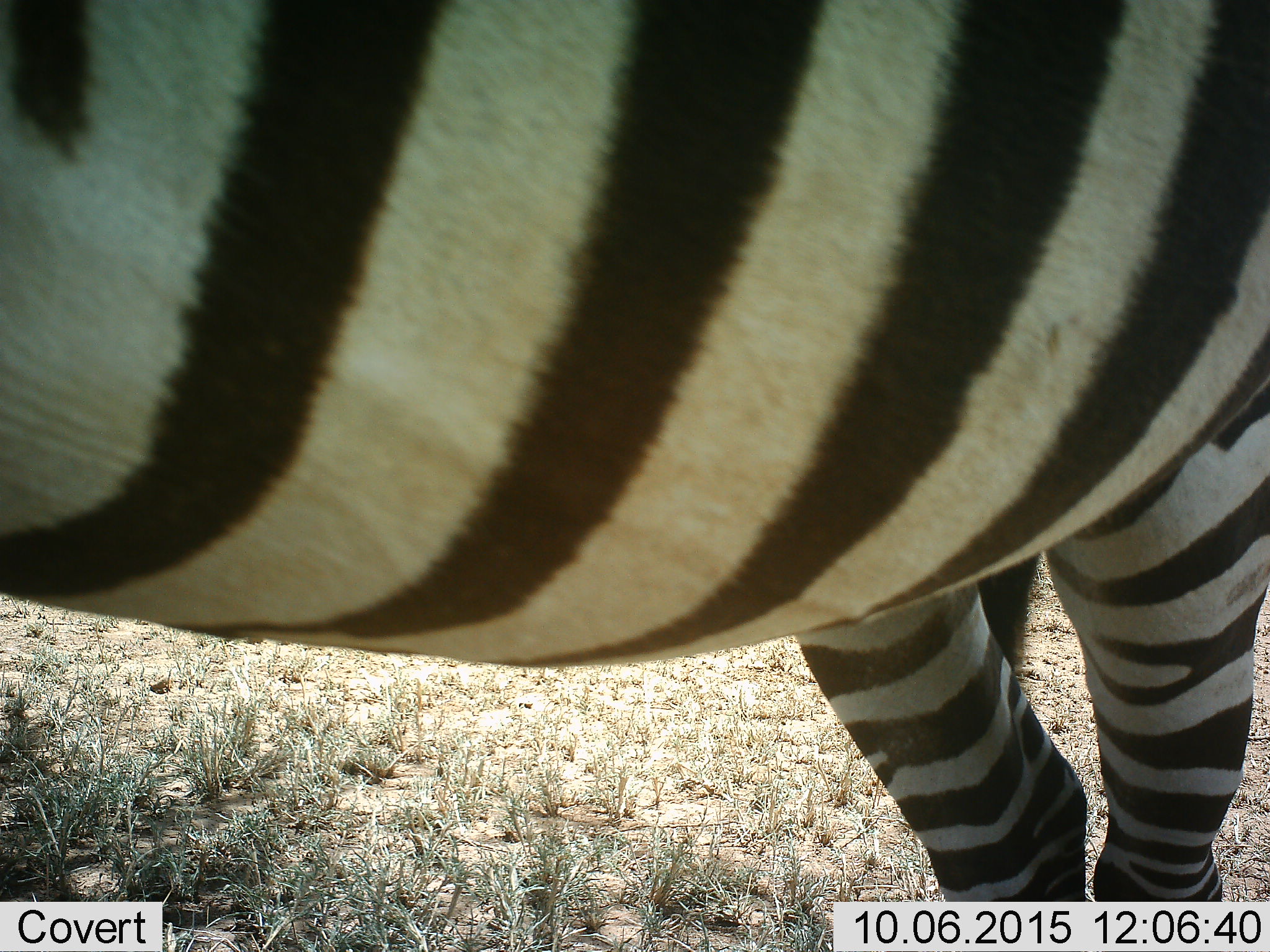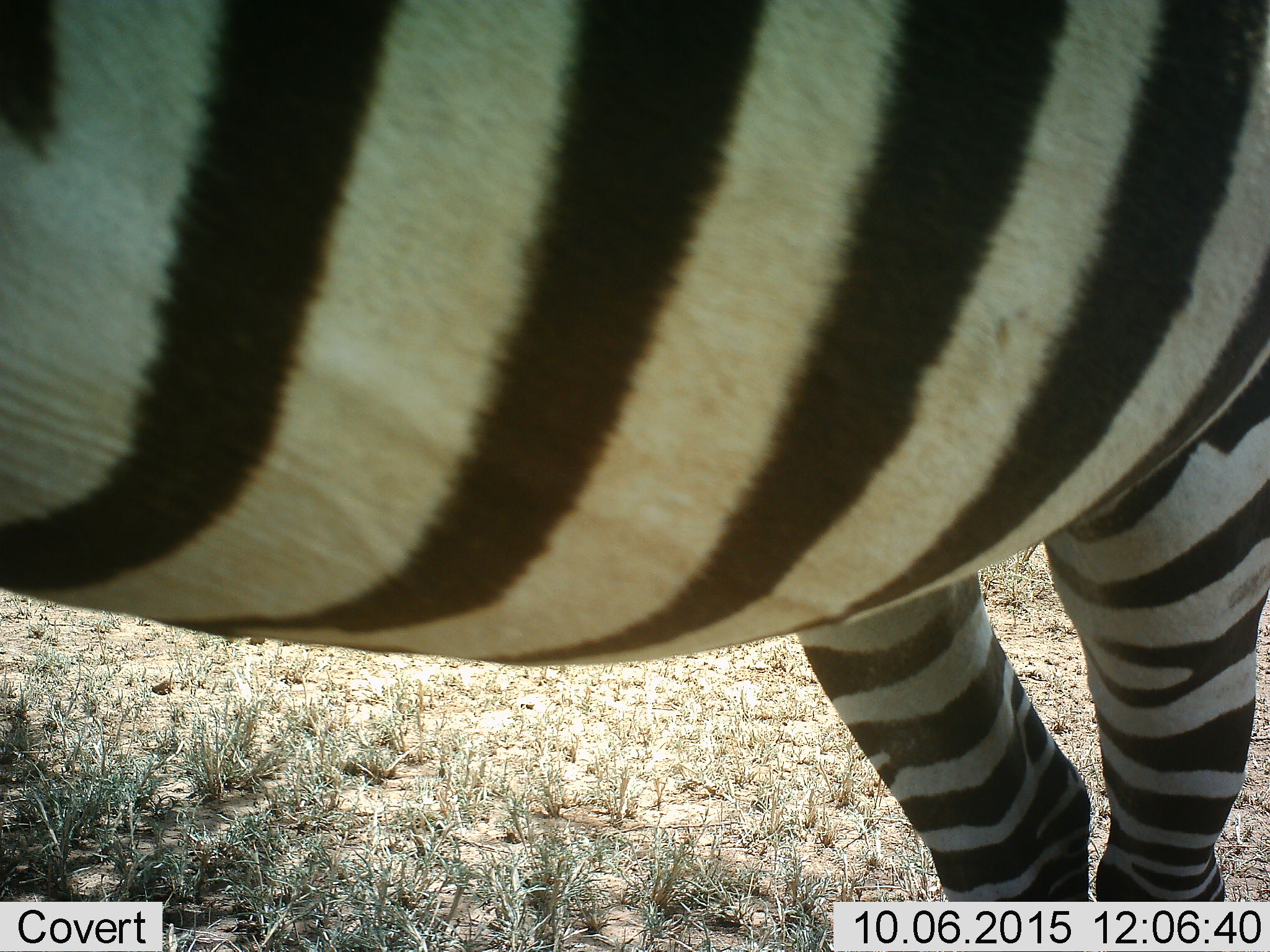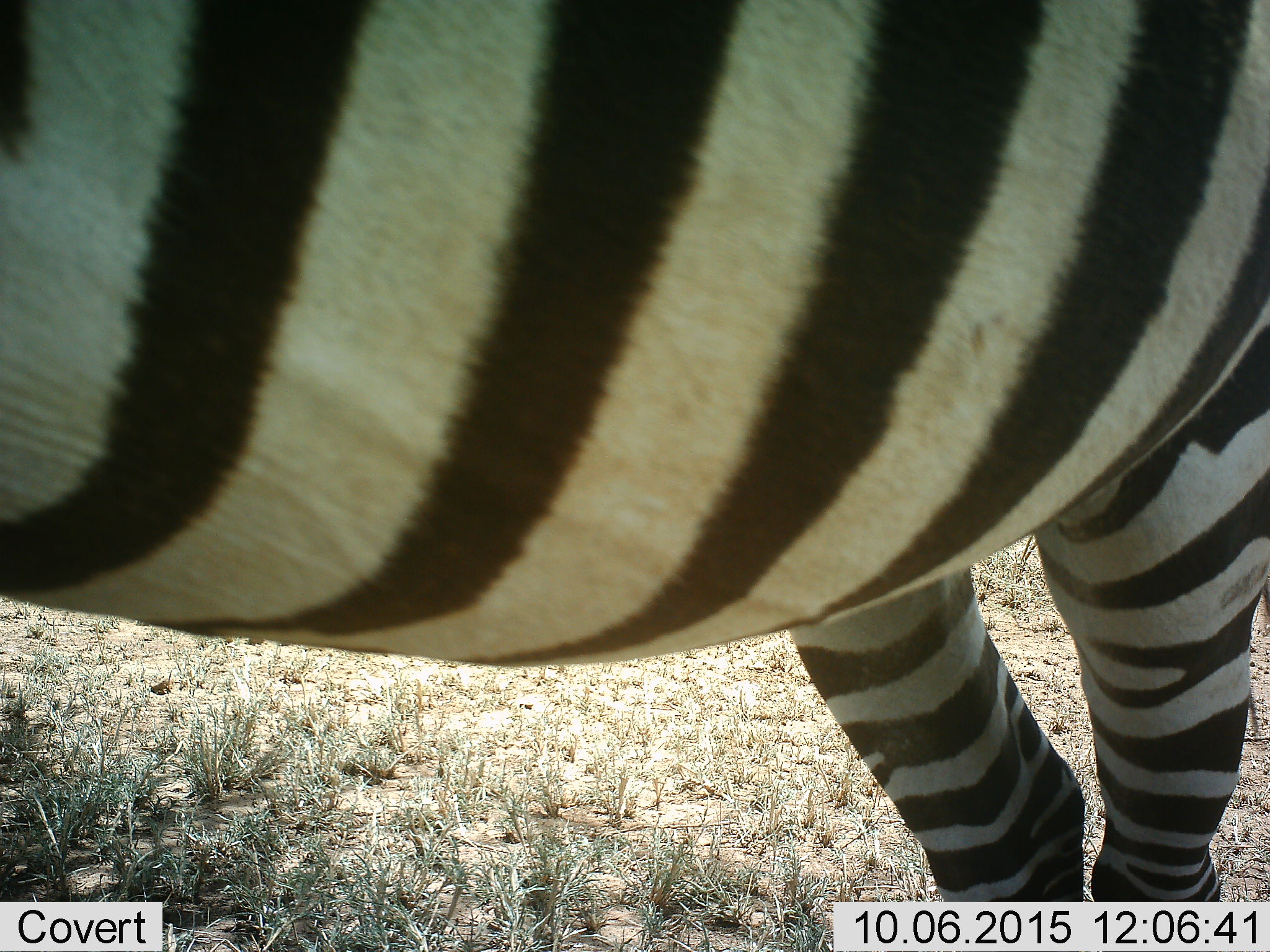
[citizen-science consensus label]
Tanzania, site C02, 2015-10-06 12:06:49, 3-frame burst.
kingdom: Animalia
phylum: Chordata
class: Mammalia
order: Perissodactyla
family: Equidae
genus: Equus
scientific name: Equus quagga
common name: plains zebra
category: zebra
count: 1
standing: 90%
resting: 0%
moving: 5%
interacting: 5%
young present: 0%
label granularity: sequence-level